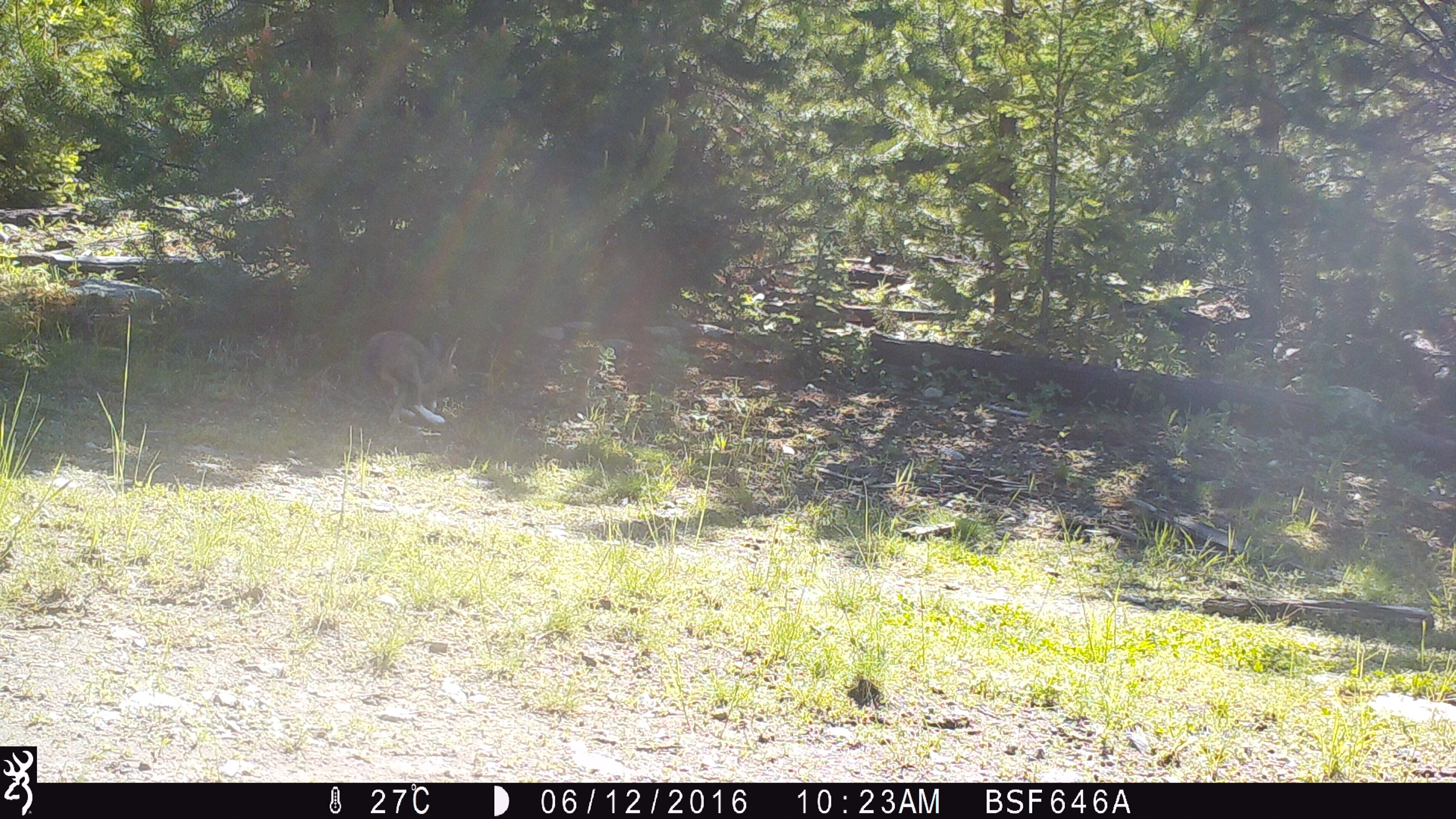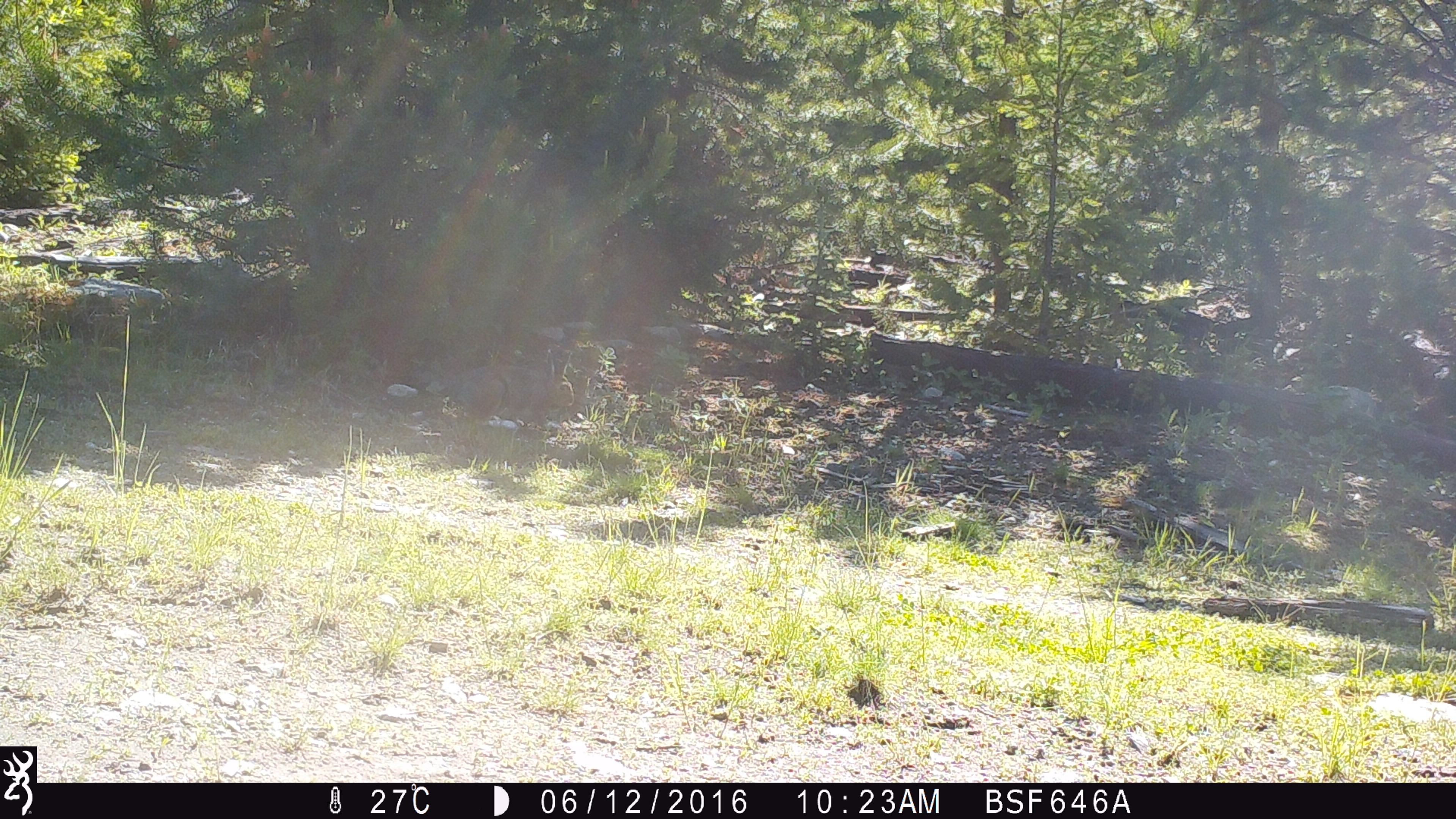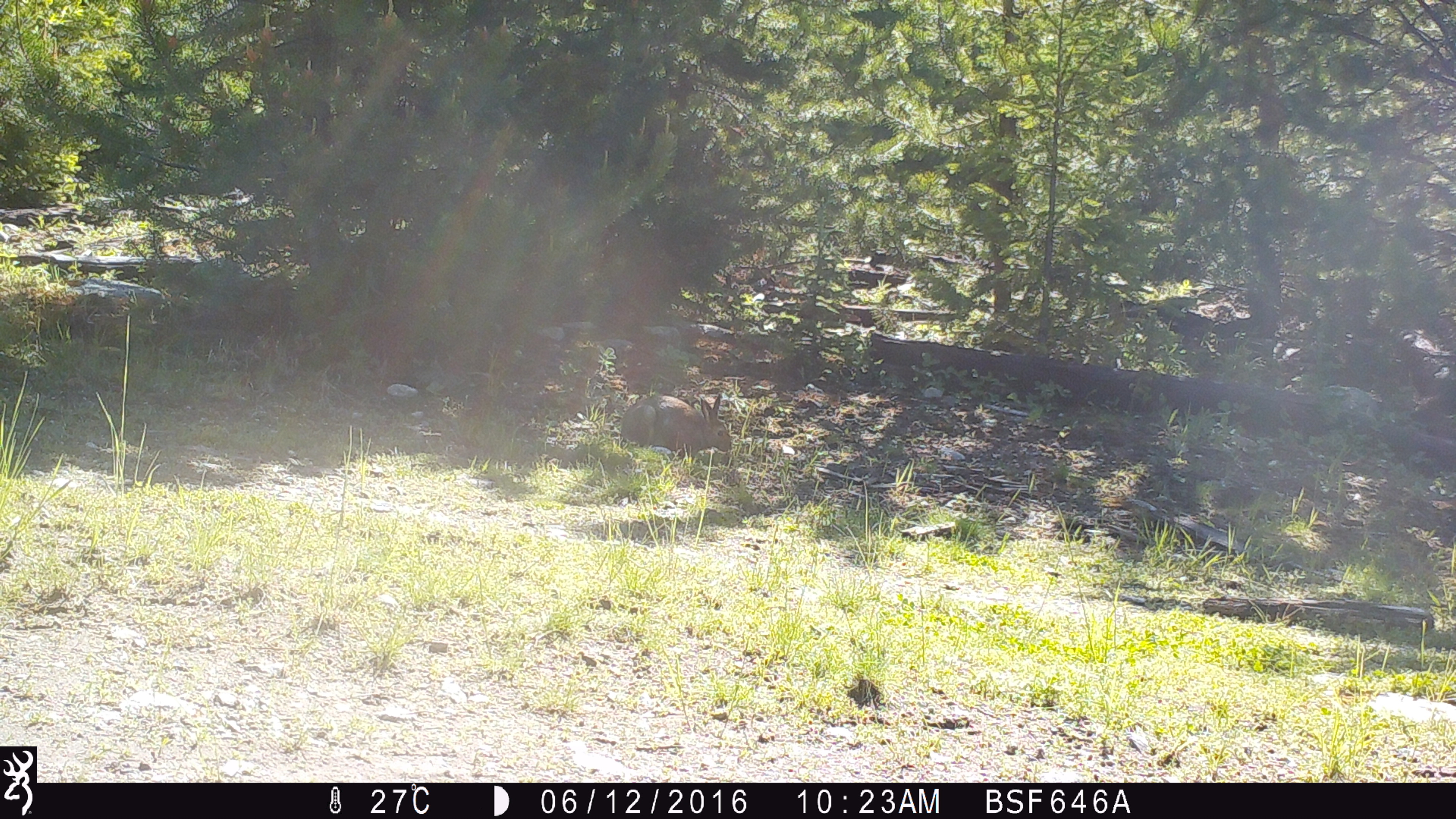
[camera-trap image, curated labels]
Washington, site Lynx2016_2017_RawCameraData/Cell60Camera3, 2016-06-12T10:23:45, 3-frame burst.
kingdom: Animalia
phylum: Chordata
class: Mammalia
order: Lagomorpha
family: Leporidae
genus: Lepus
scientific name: Lepus americanus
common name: snowshoe hare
Lepus americanus (snowshoe hare). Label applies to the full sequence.